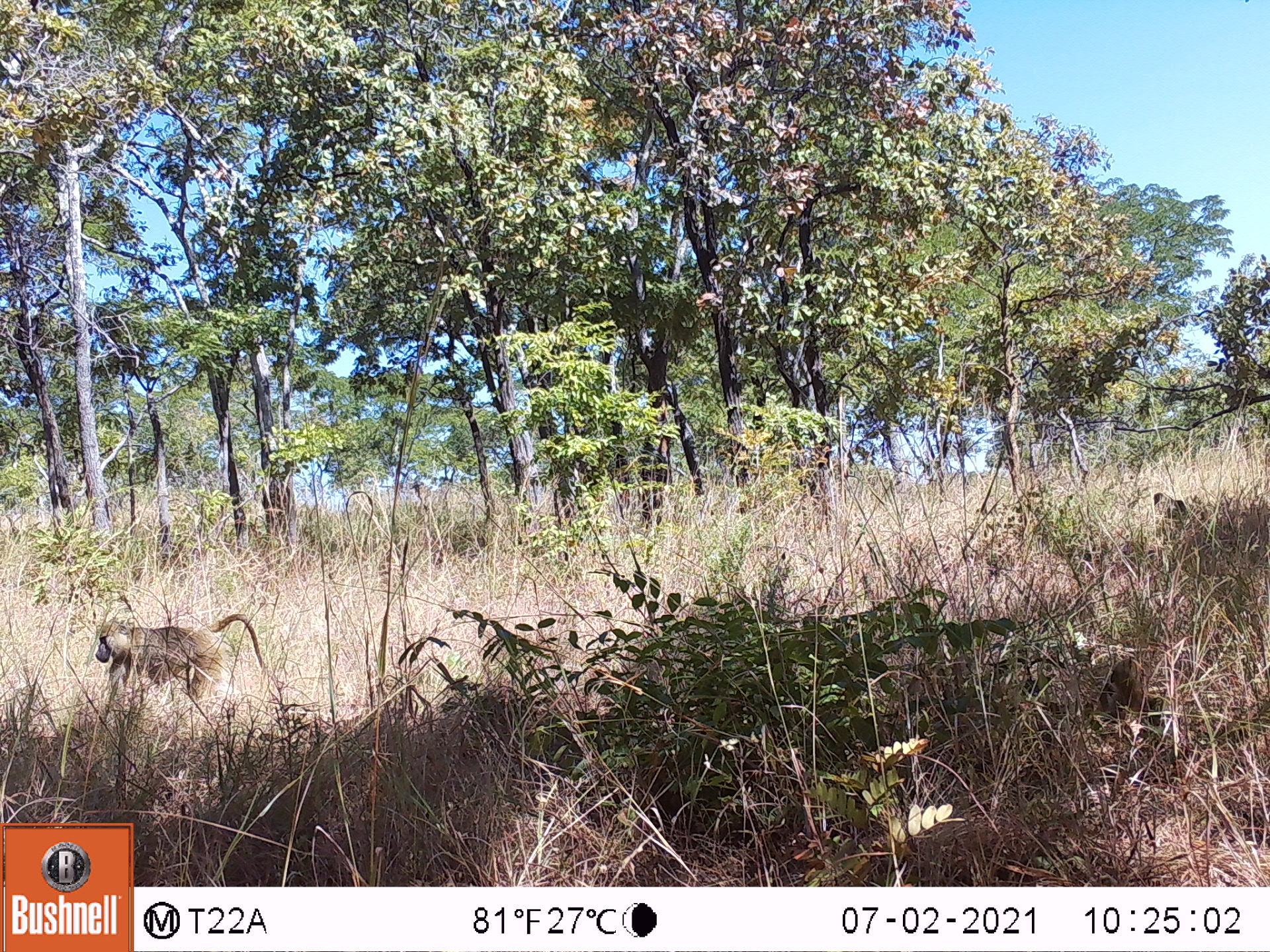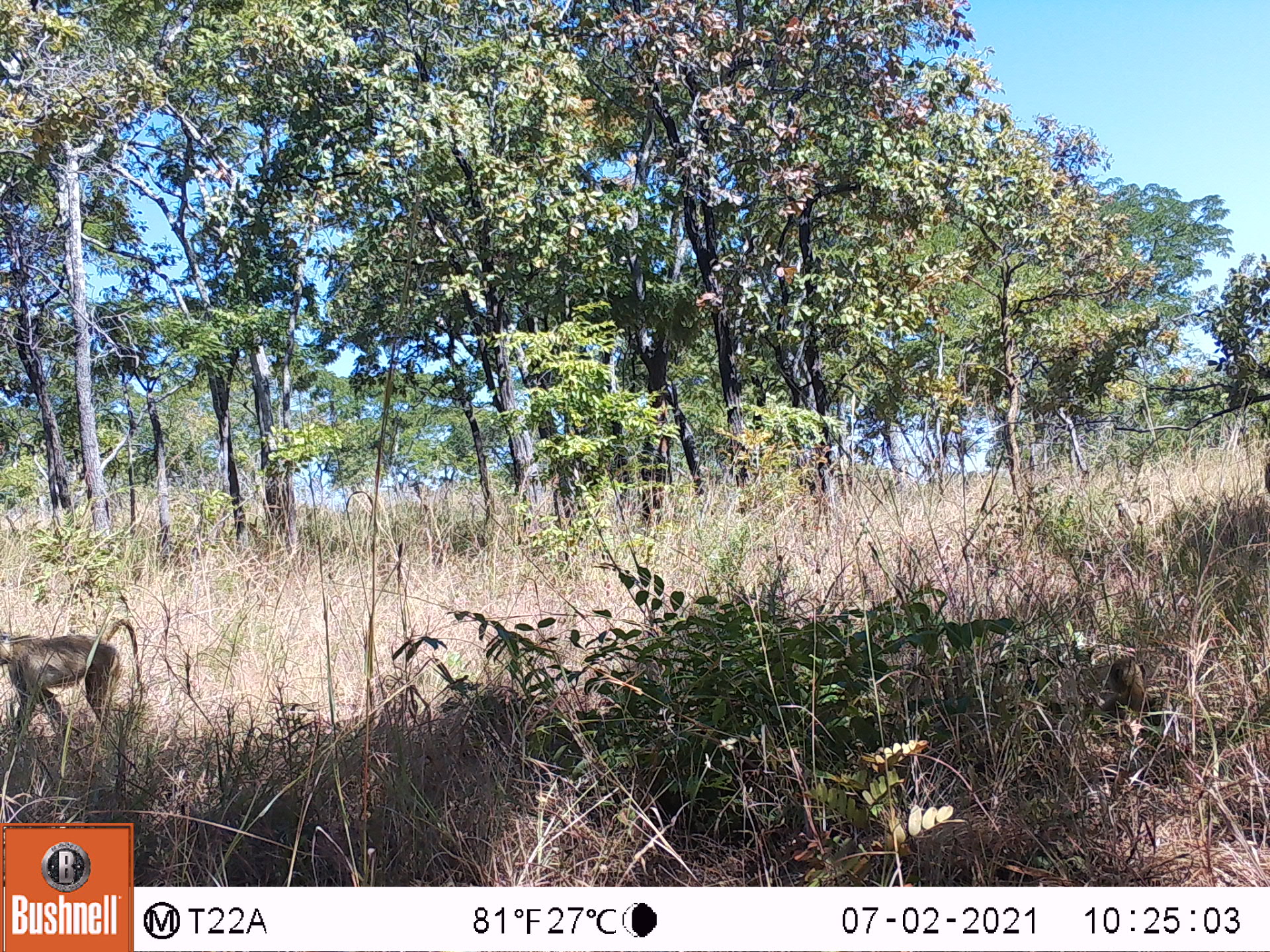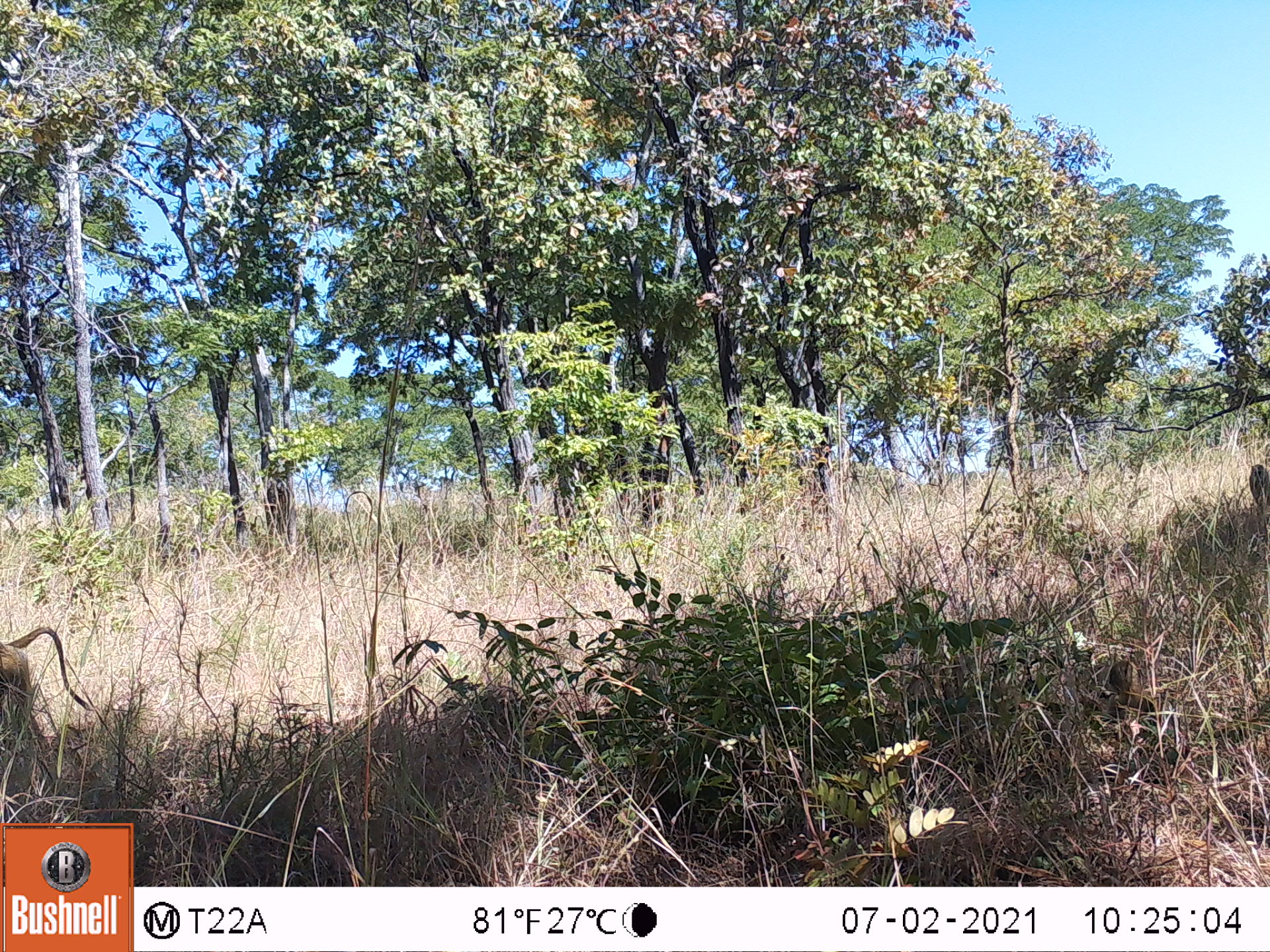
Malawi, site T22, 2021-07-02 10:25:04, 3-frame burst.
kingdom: Animalia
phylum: Chordata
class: Mammalia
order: Primates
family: Cercopithecidae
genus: Papio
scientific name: Papio cynocephalus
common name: yellow baboon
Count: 3.